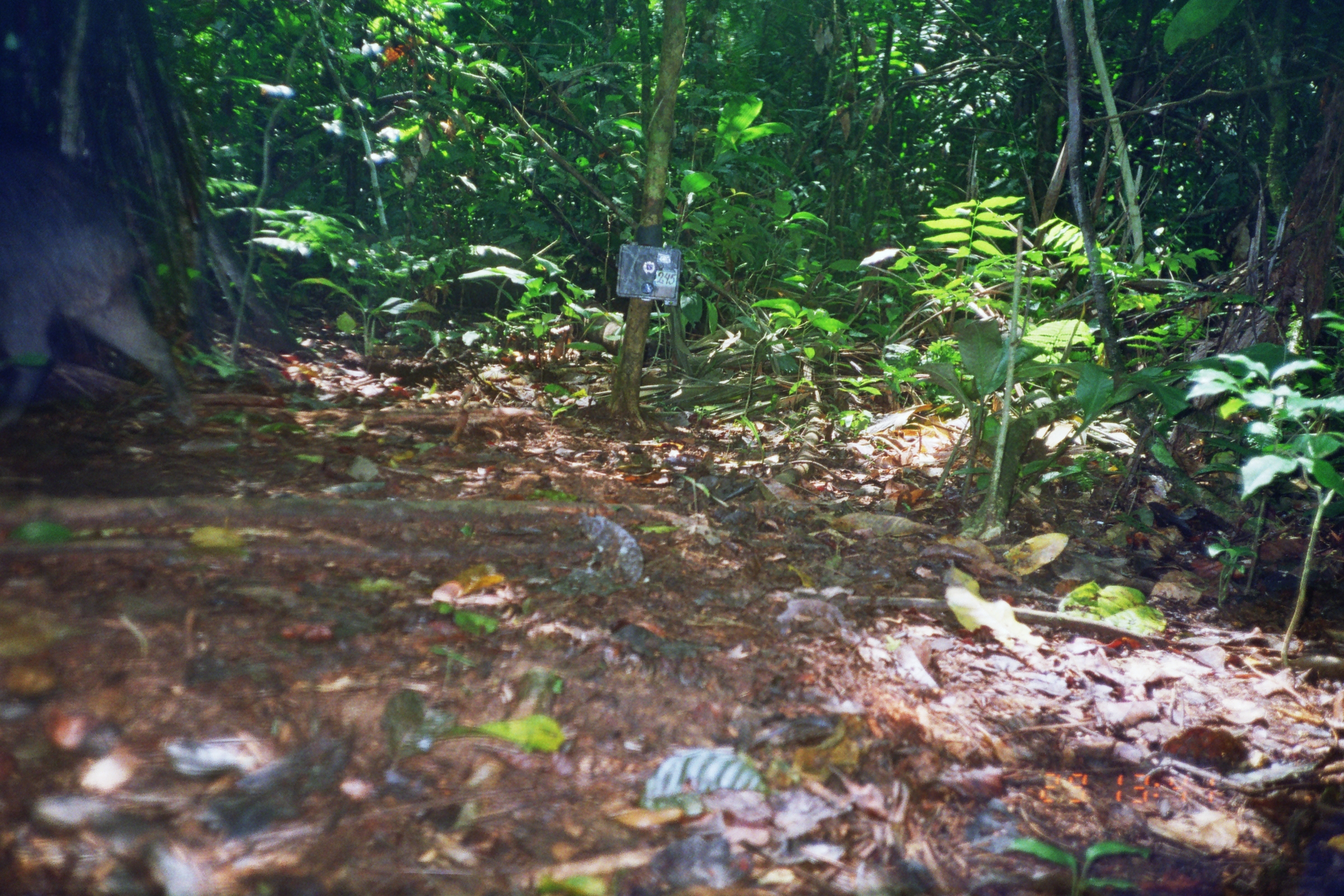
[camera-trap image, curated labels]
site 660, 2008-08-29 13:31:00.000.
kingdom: Animalia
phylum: Chordata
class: Mammalia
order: Artiodactyla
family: Tayassuidae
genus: Tayassu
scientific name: Tayassu pecari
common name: white-lipped peccary